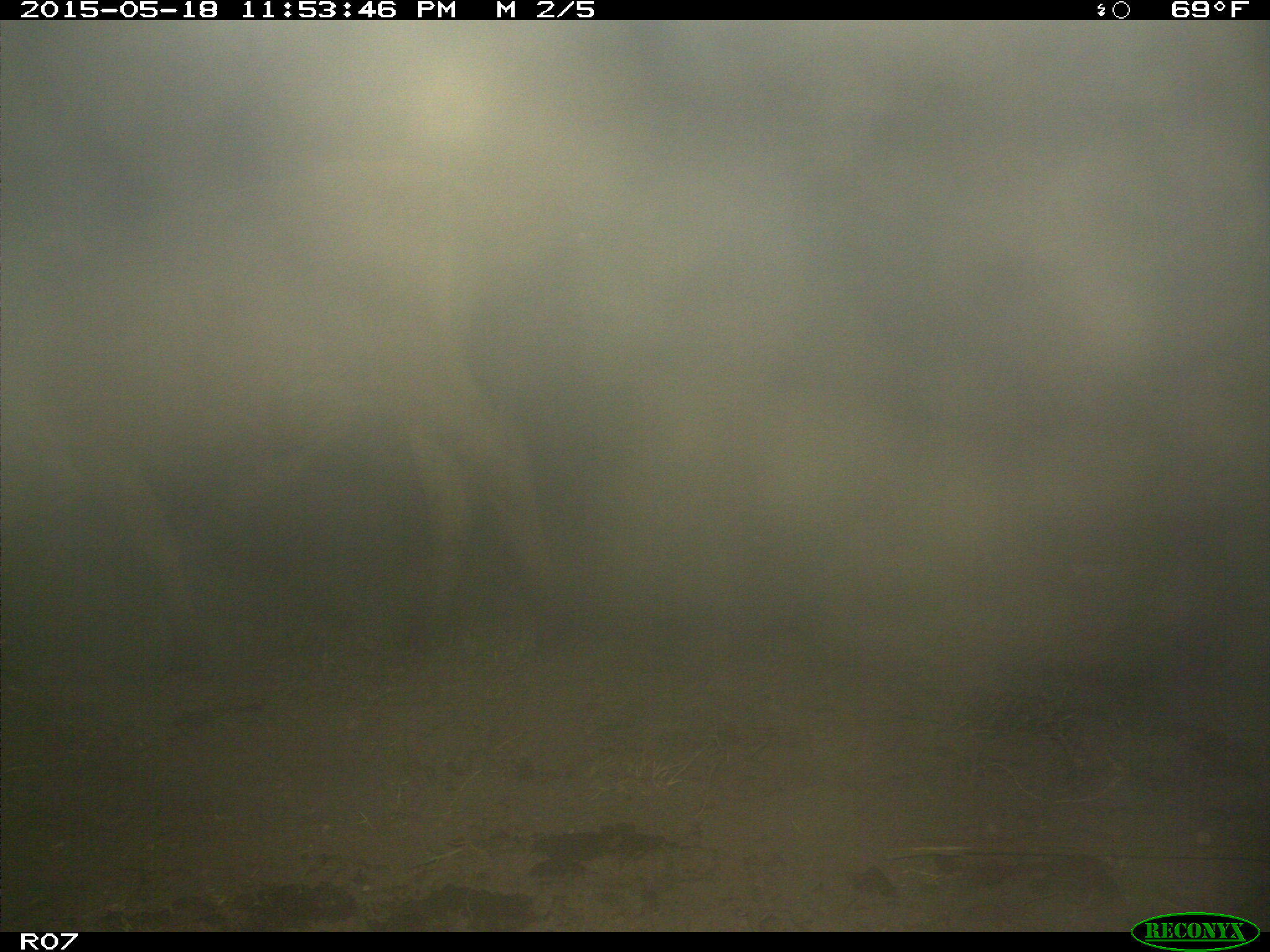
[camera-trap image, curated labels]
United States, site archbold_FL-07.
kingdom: Animalia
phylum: Chordata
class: Mammalia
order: Artiodactyla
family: Bovidae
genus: Bos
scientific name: Bos taurus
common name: domestic cow